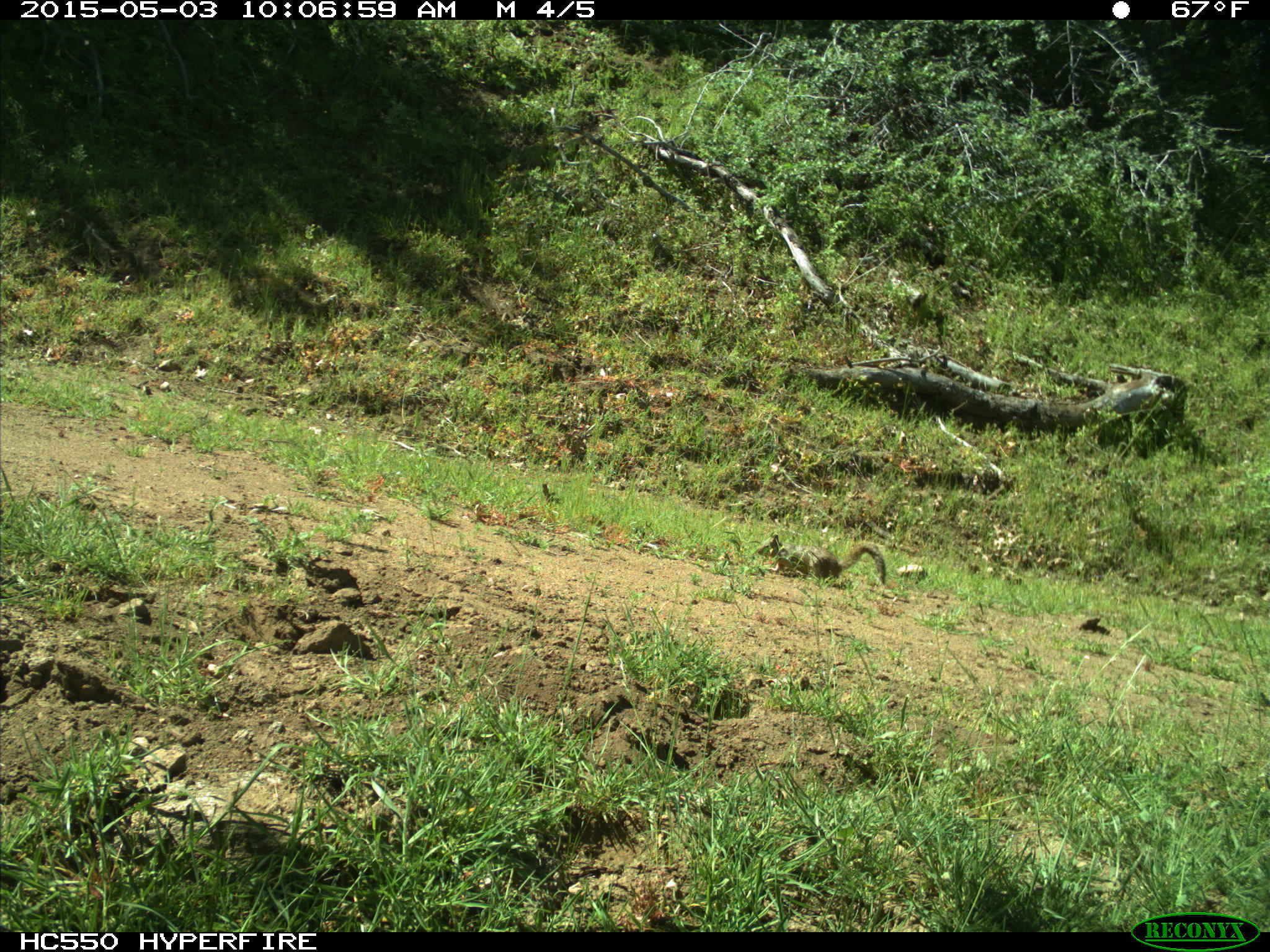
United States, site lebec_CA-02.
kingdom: Animalia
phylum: Chordata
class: Mammalia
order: Rodentia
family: Sciuridae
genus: Otospermophilus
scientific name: Otospermophilus beecheyi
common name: california ground squirrel